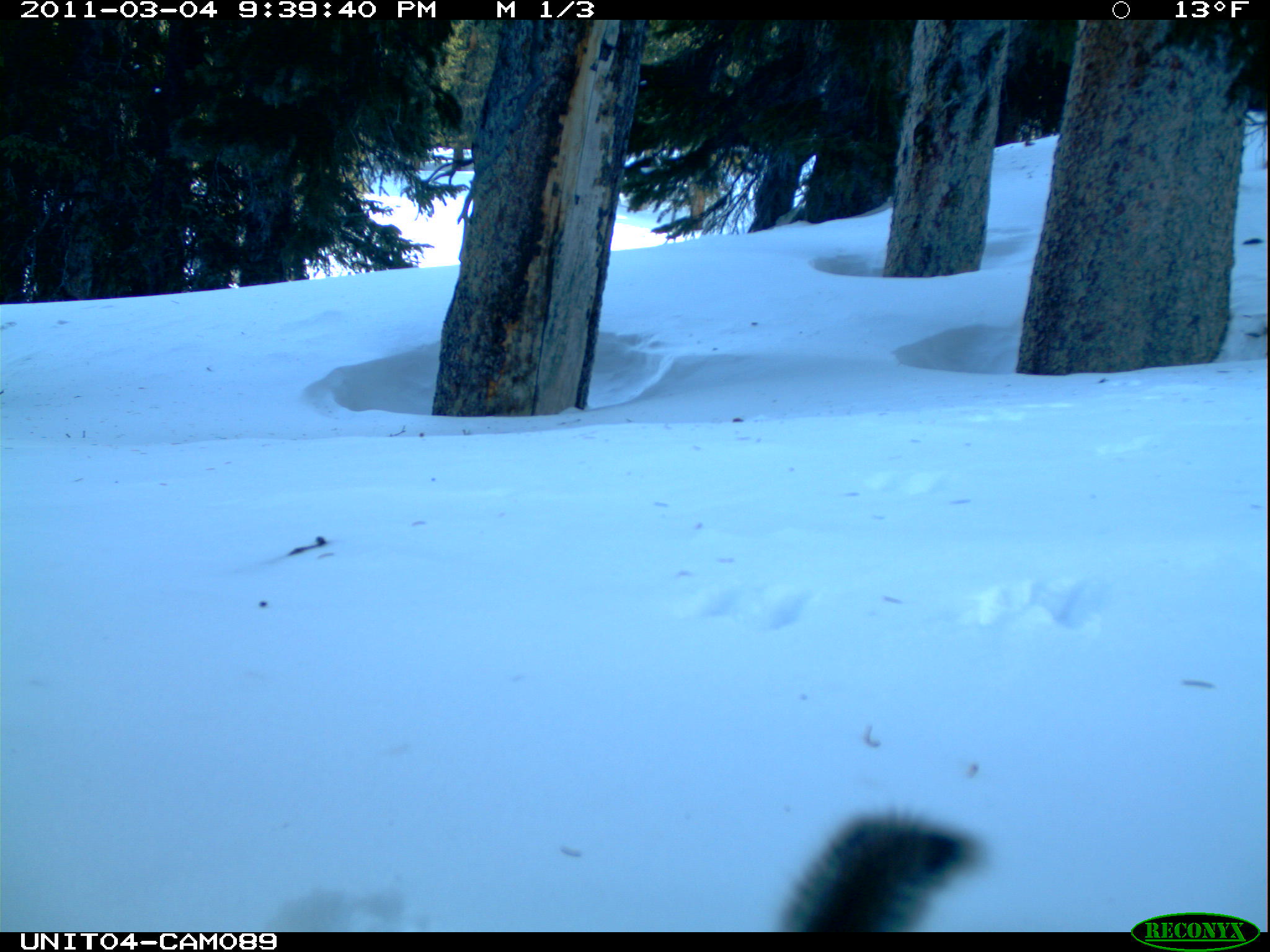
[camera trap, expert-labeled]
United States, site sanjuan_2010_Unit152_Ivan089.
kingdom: Animalia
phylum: Chordata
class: Mammalia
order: Rodentia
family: Sciuridae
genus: Tamiasciurus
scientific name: Tamiasciurus hudsonicus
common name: american red squirrel